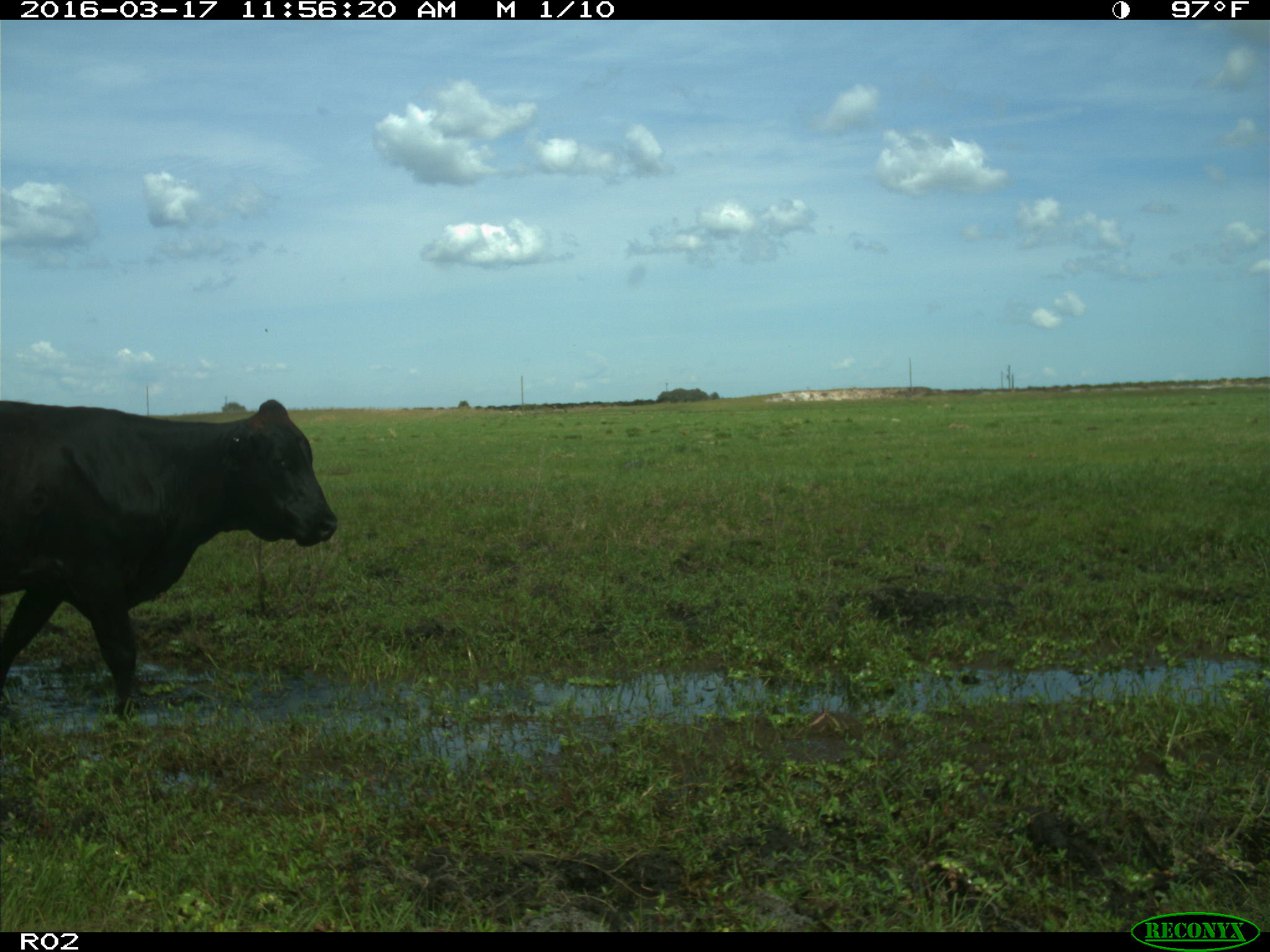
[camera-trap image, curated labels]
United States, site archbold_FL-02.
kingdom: Animalia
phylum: Chordata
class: Mammalia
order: Artiodactyla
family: Bovidae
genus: Bos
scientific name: Bos taurus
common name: domestic cow